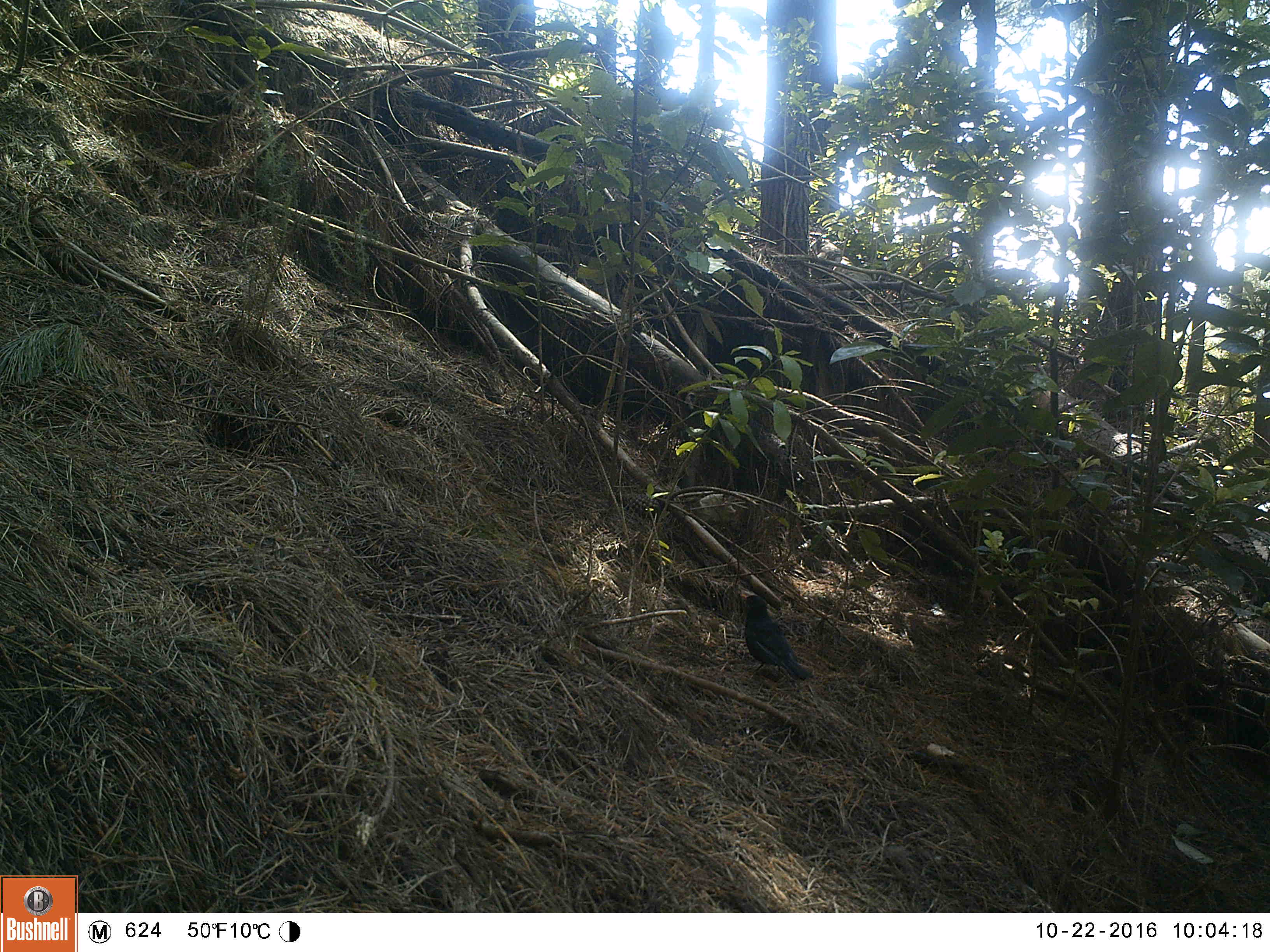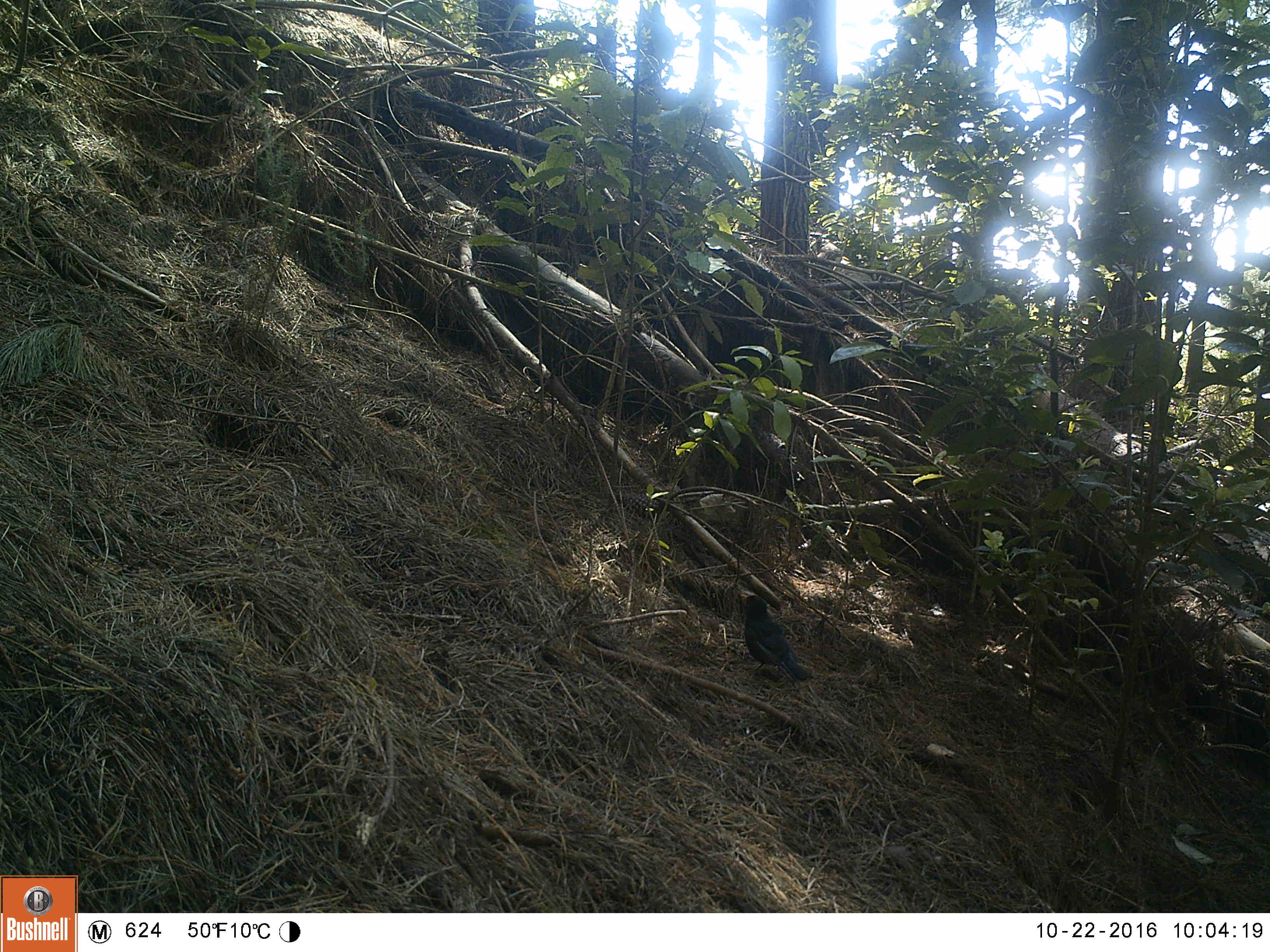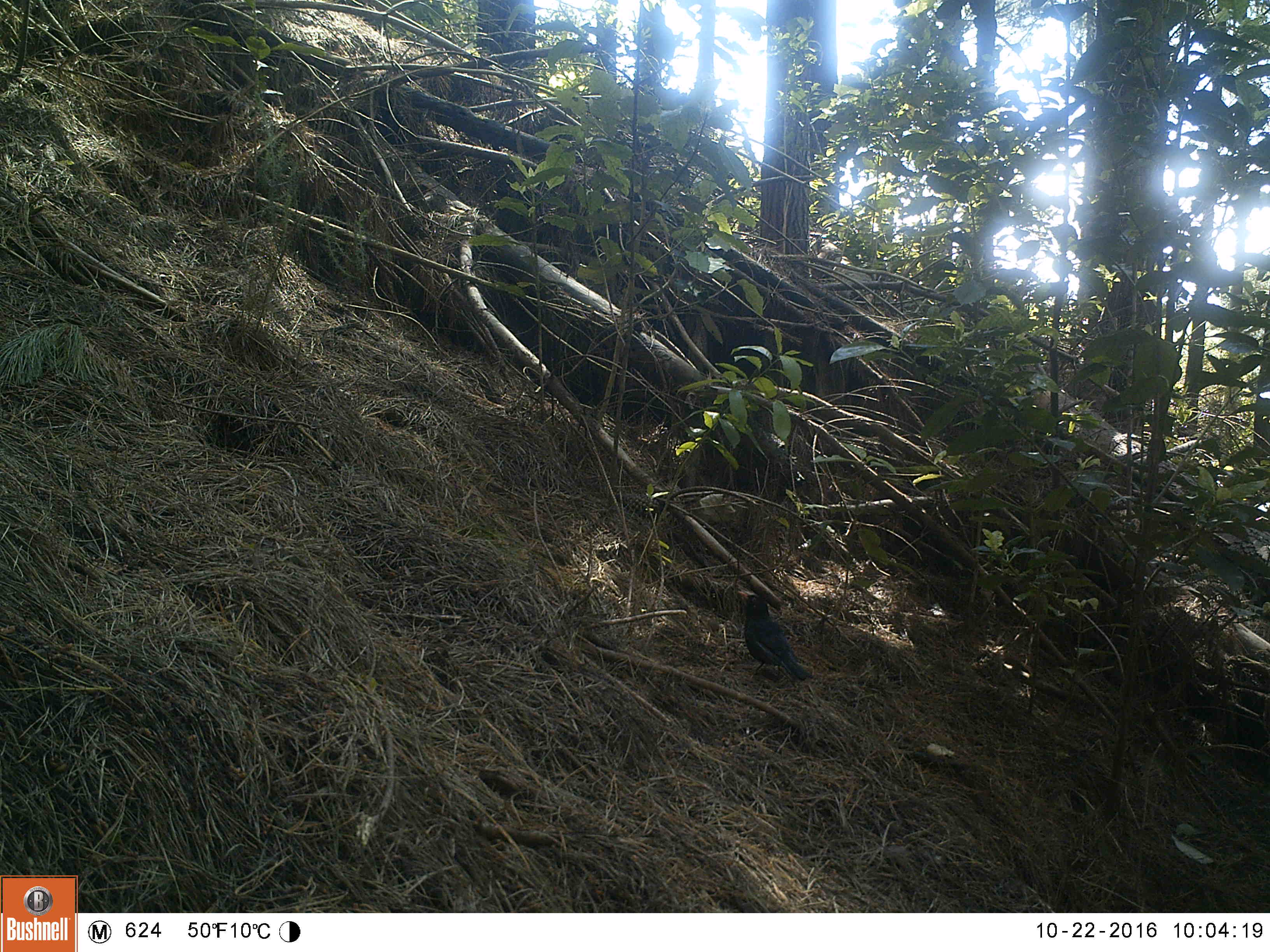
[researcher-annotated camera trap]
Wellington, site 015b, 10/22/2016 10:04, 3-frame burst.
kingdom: Animalia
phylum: Chordata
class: Aves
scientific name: Aves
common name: bird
Bird (Aves).